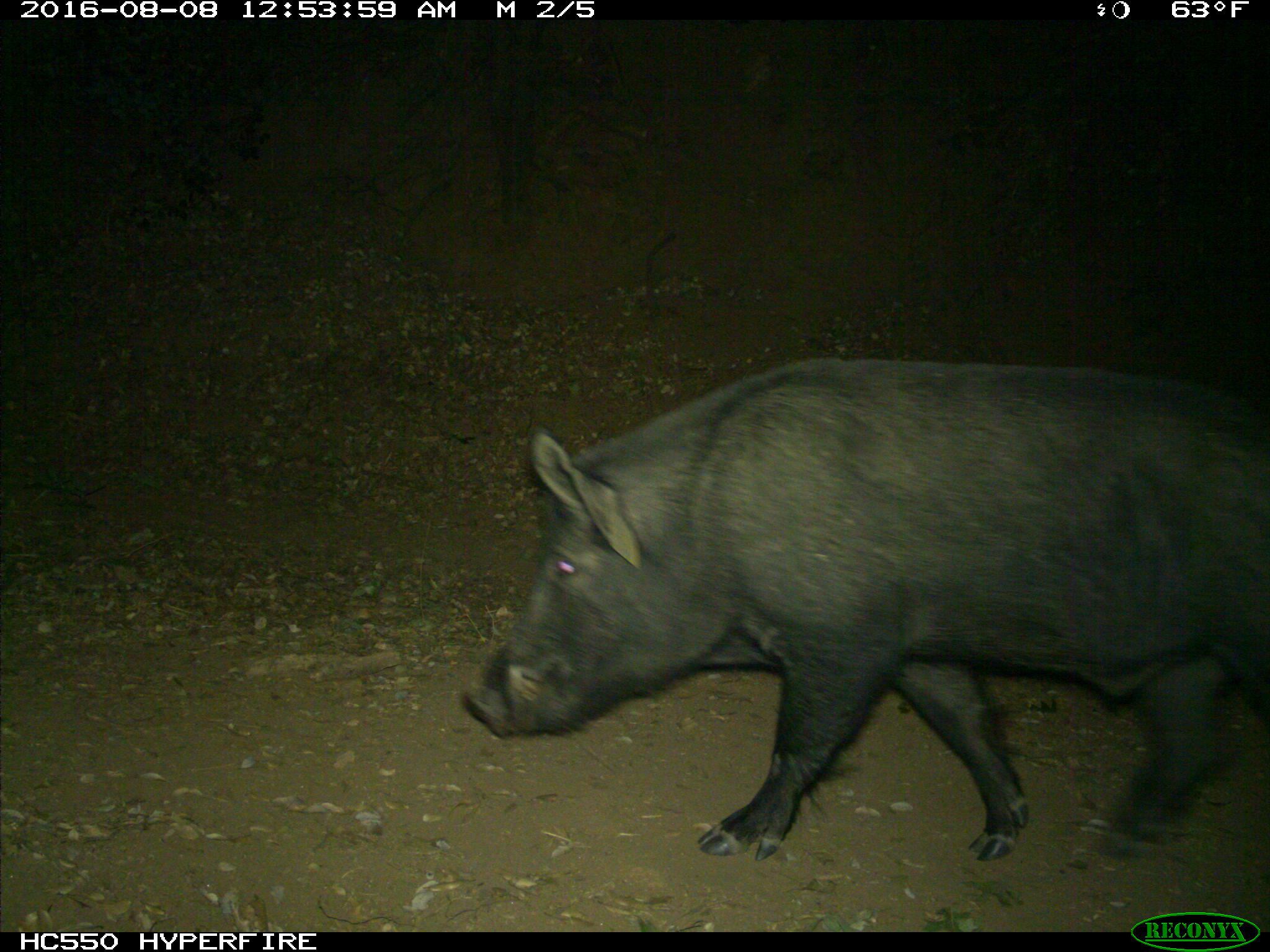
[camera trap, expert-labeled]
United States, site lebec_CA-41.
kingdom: Animalia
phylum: Chordata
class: Mammalia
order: Artiodactyla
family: Suidae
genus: Sus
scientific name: Sus scrofa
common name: wild boar